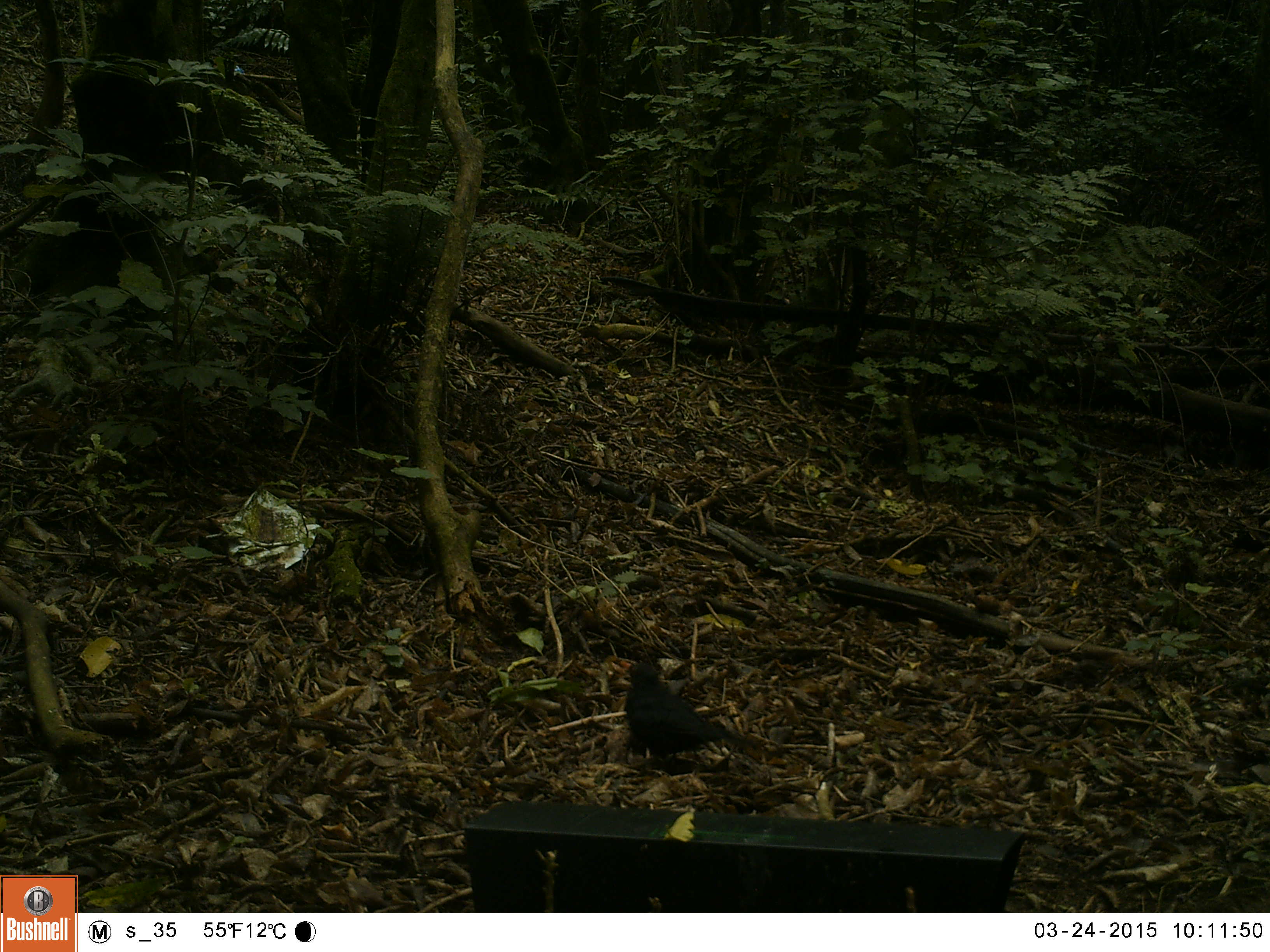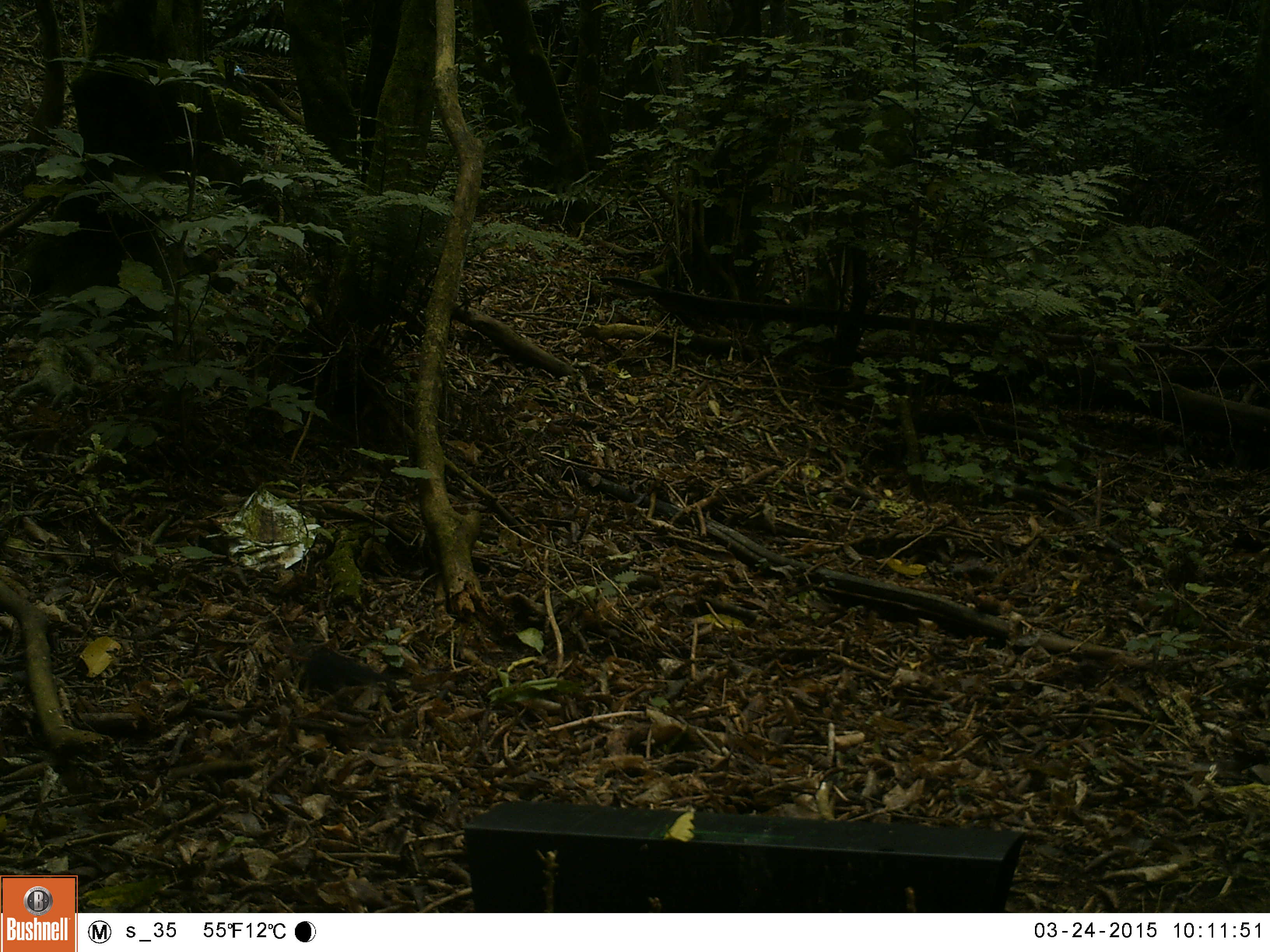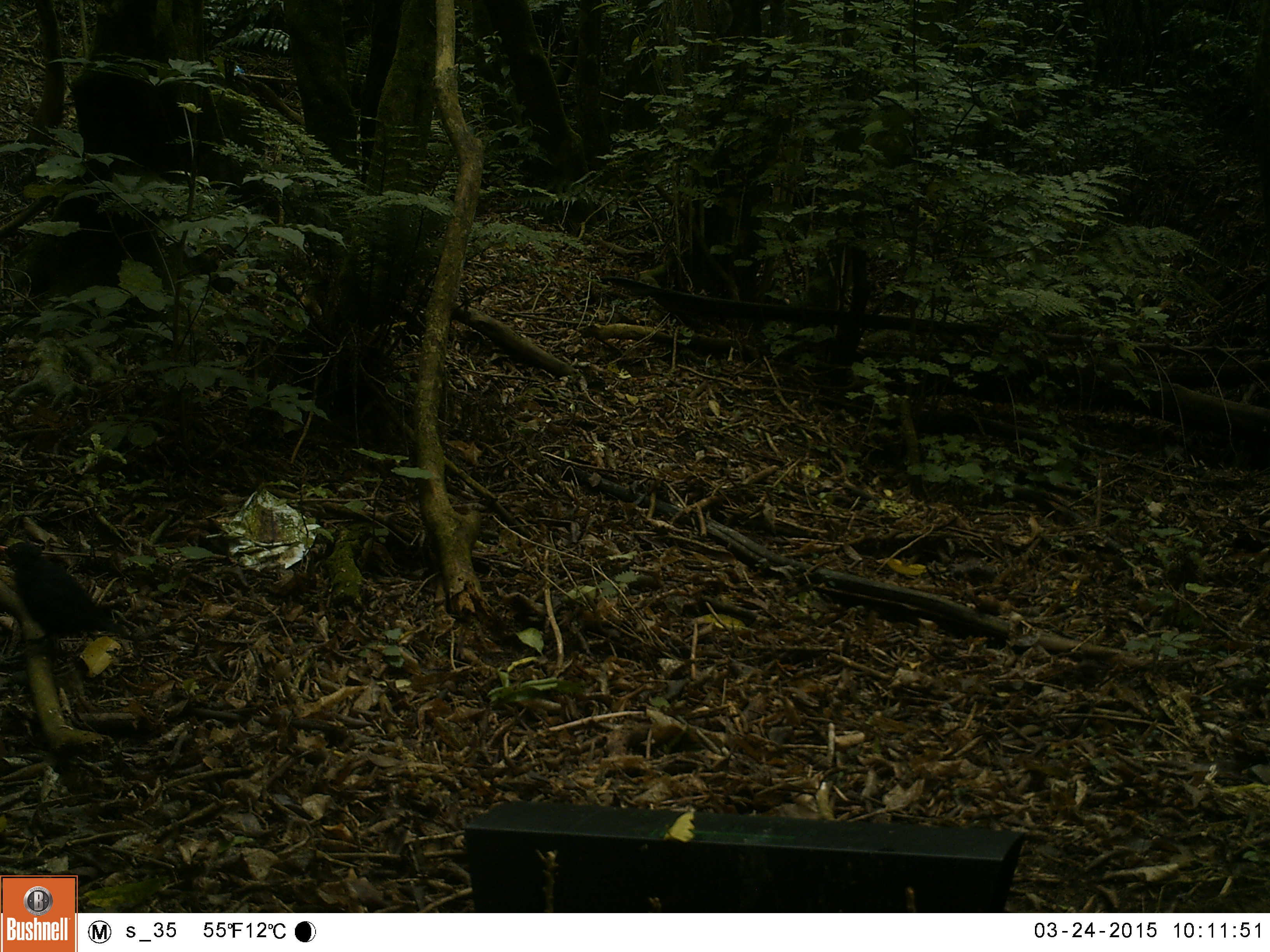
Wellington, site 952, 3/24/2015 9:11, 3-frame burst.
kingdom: Animalia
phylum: Chordata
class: Aves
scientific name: Aves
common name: bird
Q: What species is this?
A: Bird (Aves).